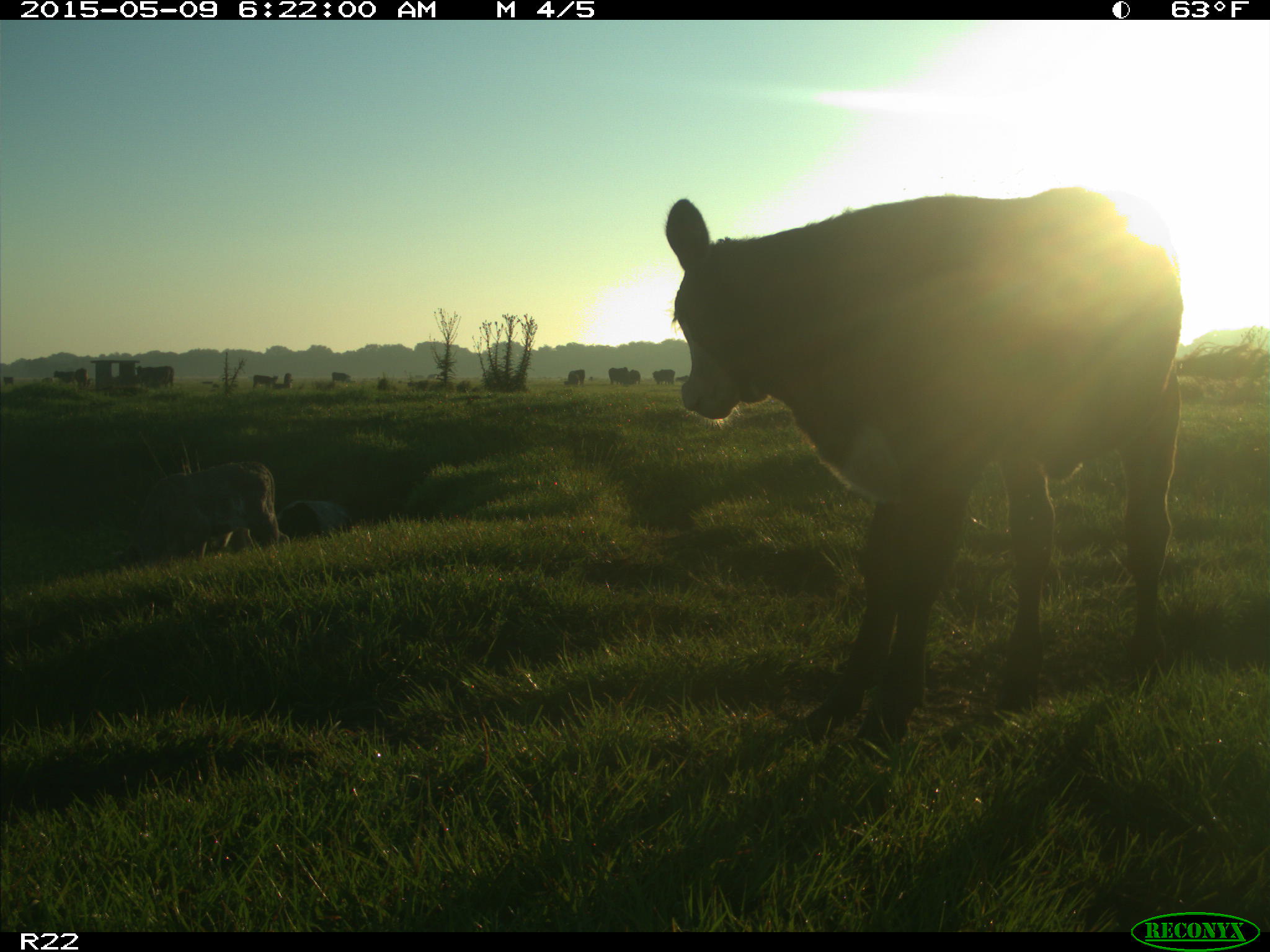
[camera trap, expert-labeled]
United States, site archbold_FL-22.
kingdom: Animalia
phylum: Chordata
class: Mammalia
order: Artiodactyla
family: Bovidae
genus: Bos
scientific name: Bos taurus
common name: domestic cow